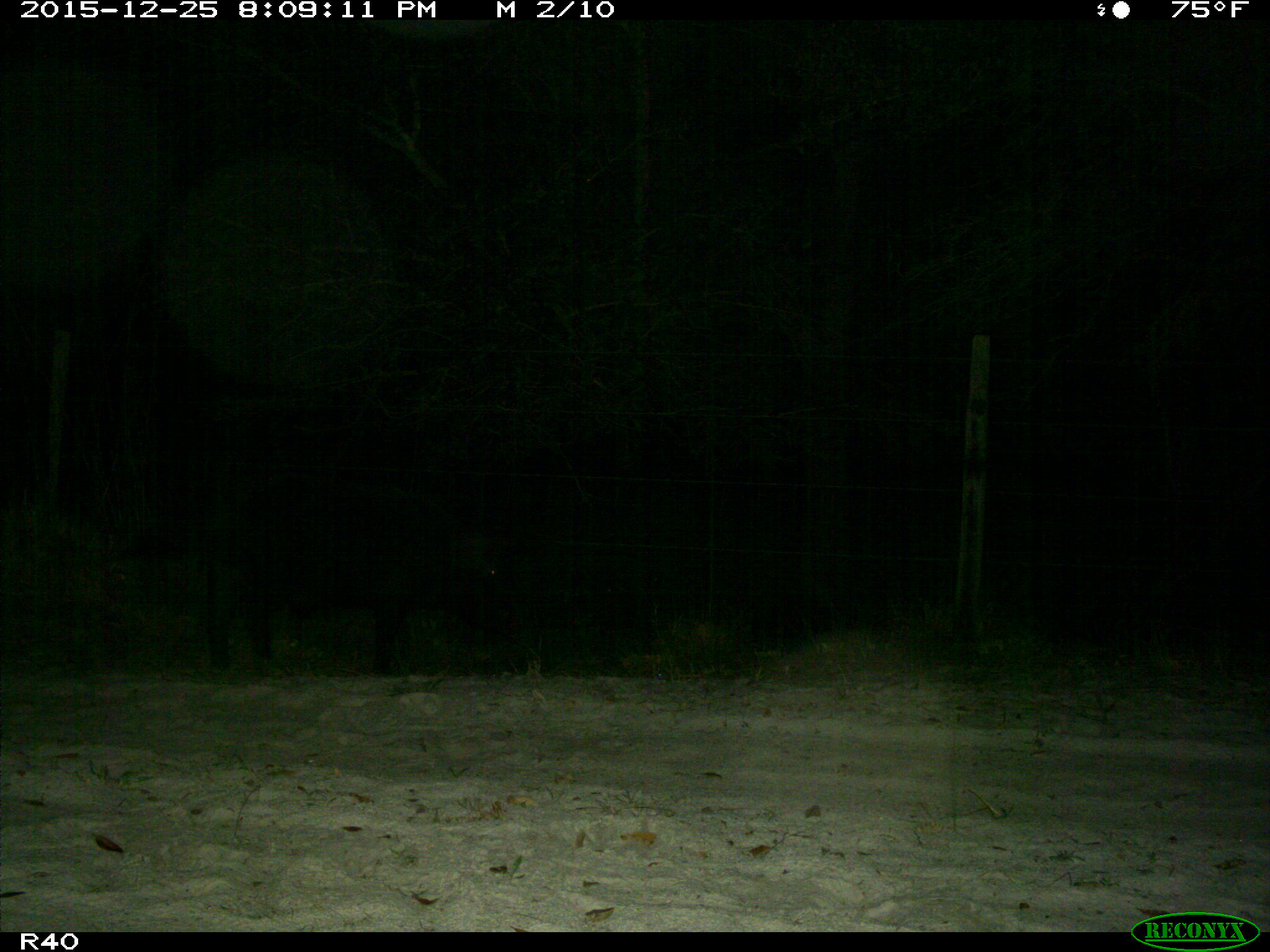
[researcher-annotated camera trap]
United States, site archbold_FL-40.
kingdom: Animalia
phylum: Chordata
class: Mammalia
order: Artiodactyla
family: Suidae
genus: Sus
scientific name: Sus scrofa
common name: wild boar